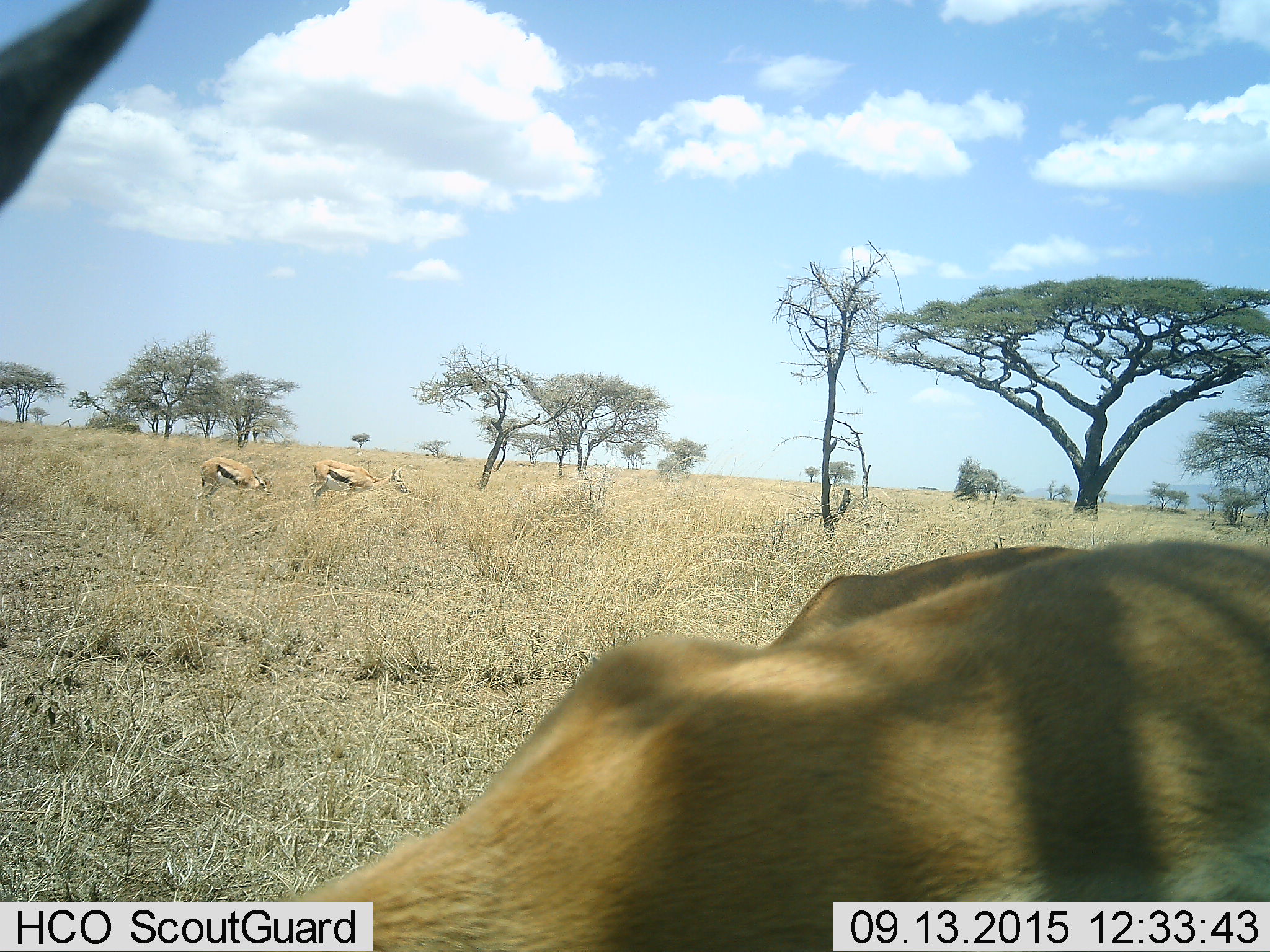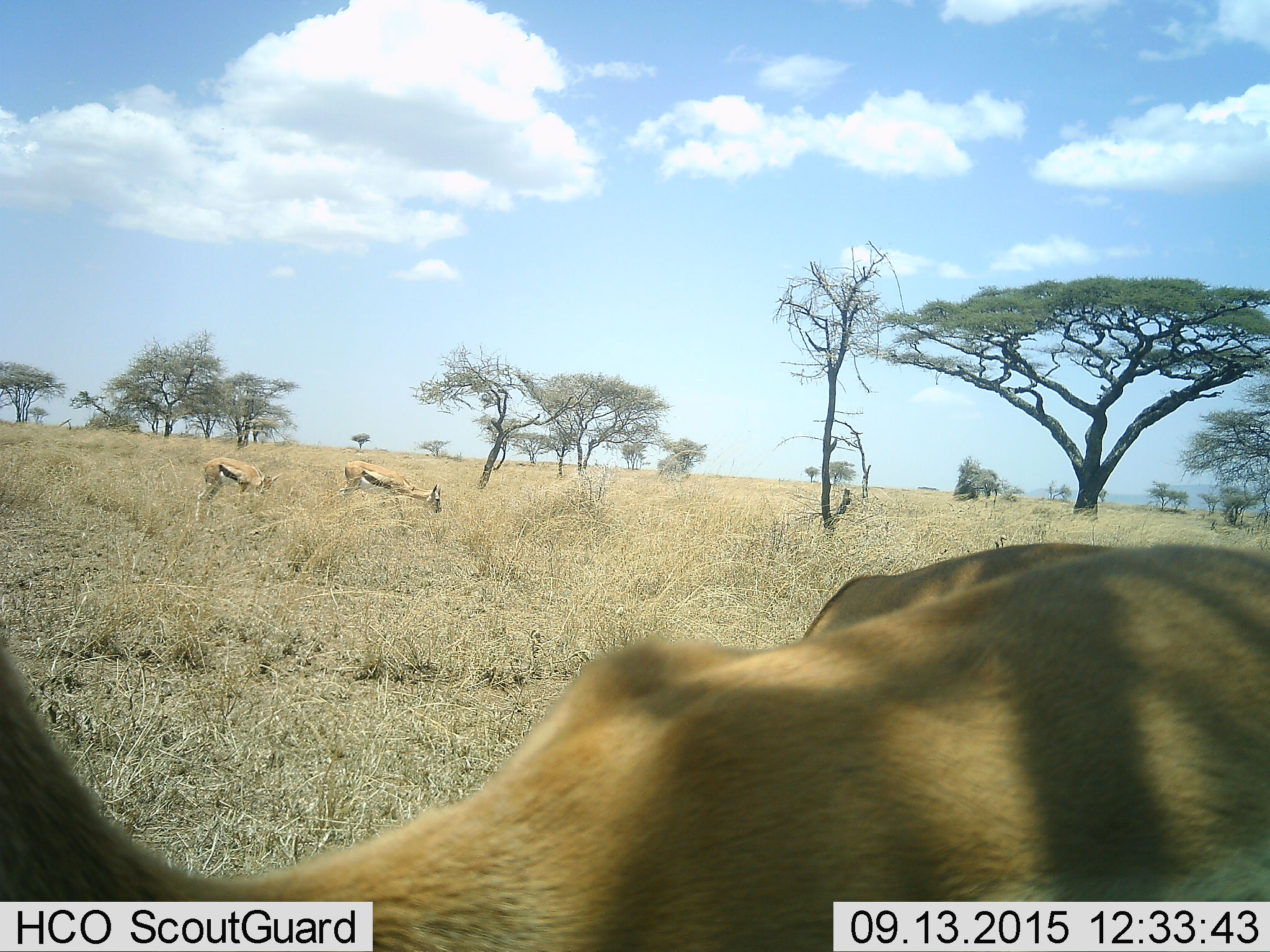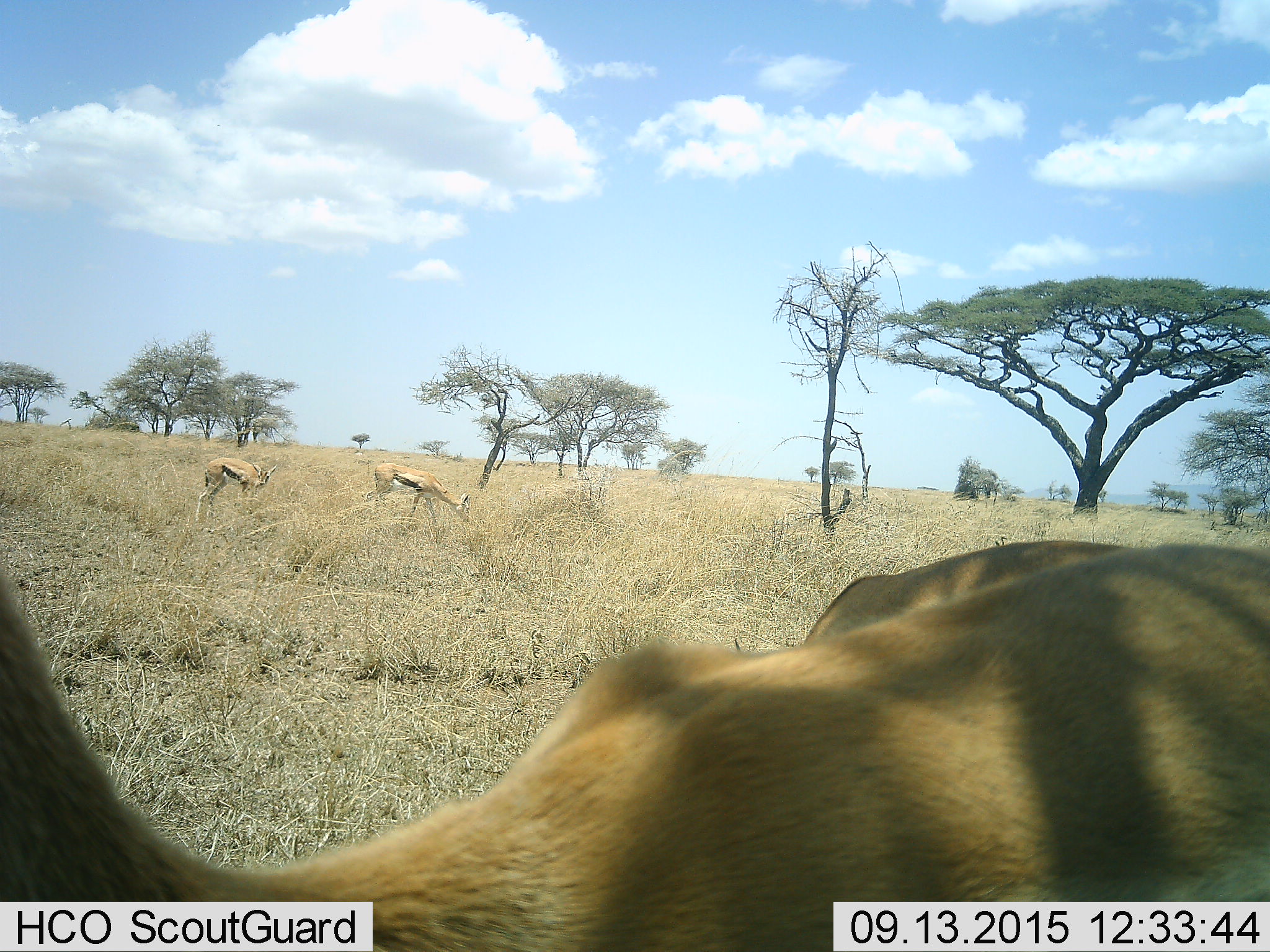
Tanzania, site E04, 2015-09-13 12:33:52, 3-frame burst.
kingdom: Animalia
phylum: Chordata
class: Mammalia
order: Artiodactyla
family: Bovidae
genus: Eudorcas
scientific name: Eudorcas thomsonii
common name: thomson's gazelle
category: gazellethomsons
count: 3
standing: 38%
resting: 0%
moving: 38%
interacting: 0%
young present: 0%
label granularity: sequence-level